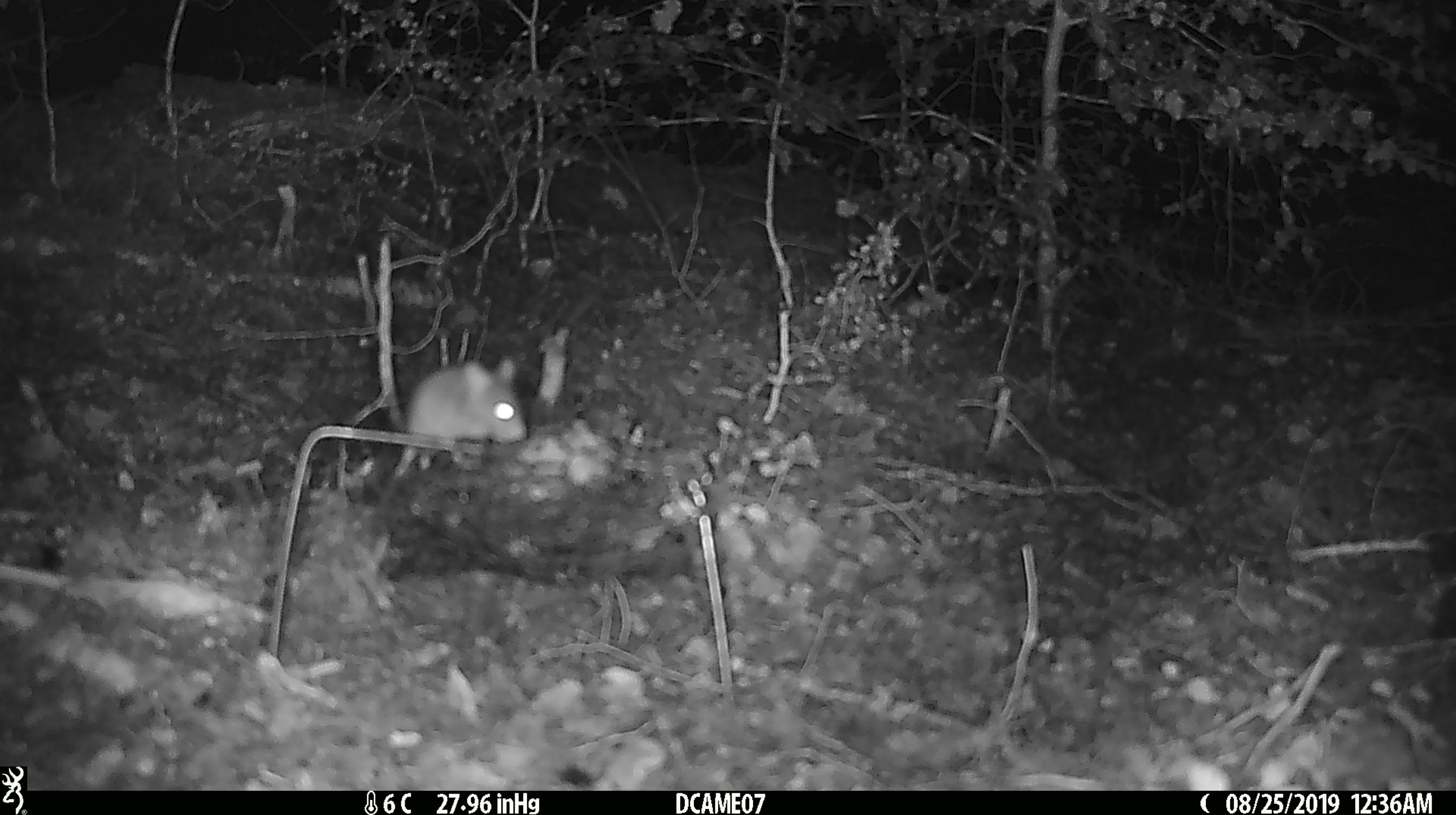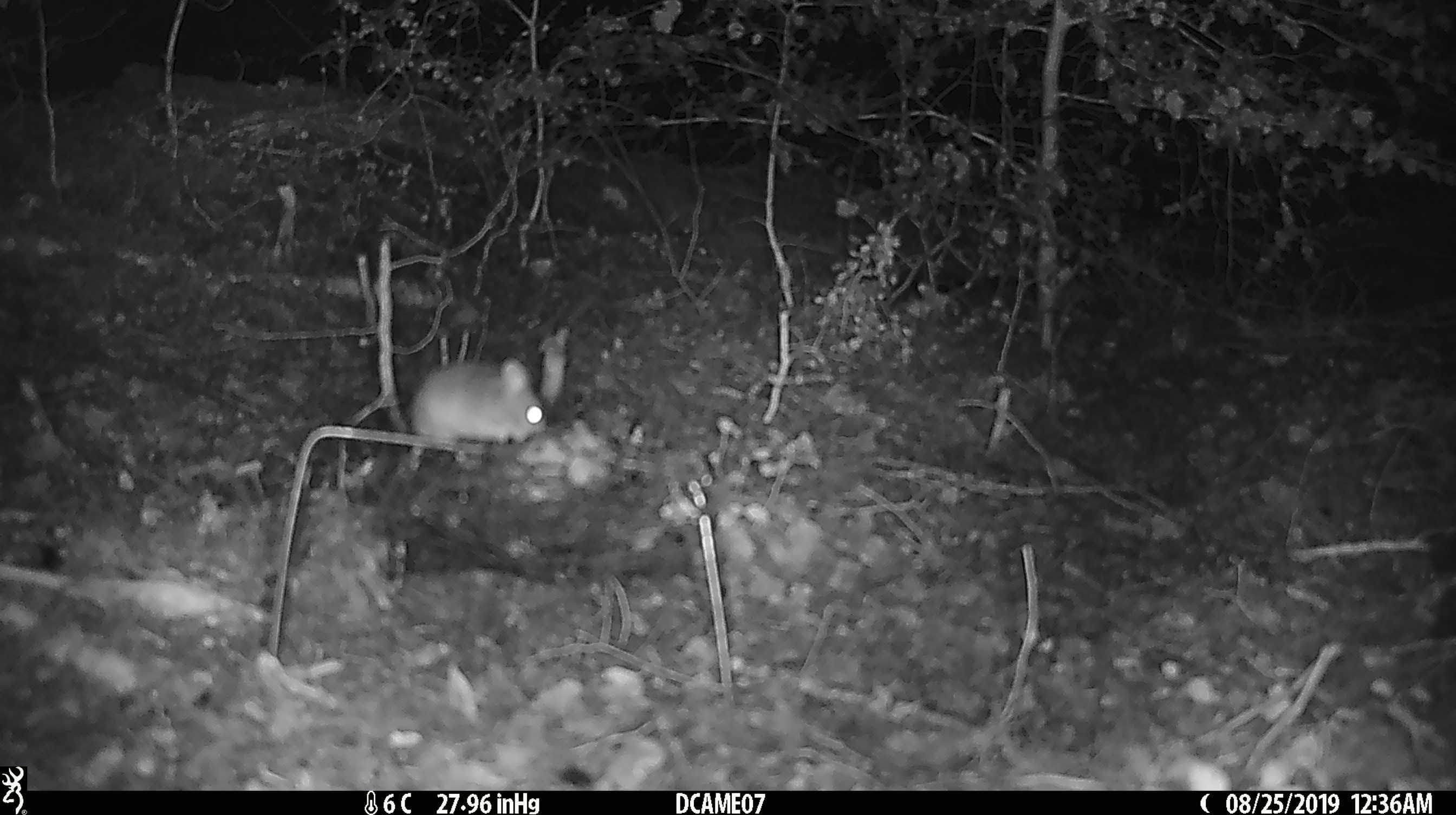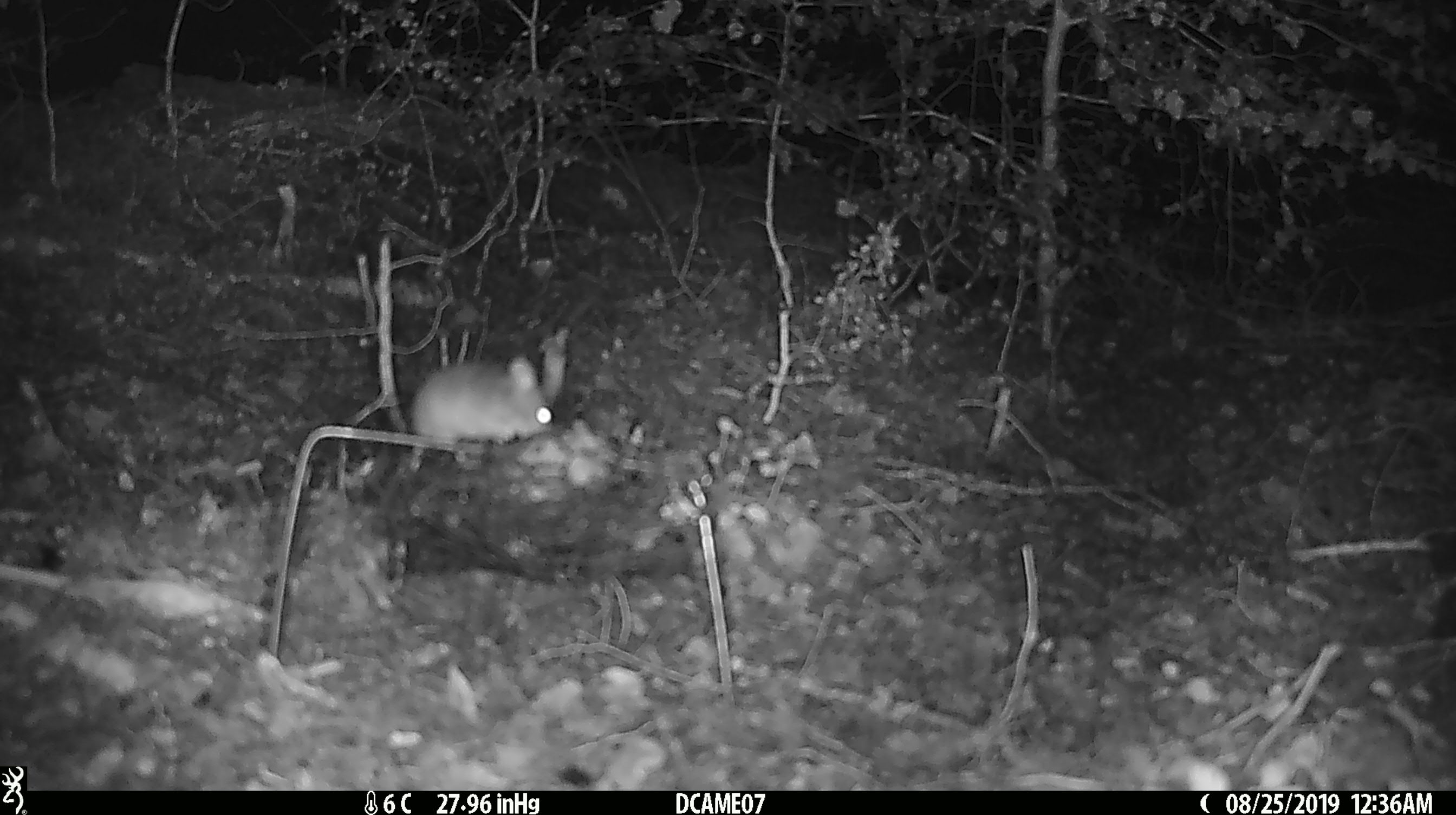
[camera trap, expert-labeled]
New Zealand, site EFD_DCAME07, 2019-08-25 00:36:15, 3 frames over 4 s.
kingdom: Animalia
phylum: Chordata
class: Mammalia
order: Rodentia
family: Muridae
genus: Mus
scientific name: Mus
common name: mouse